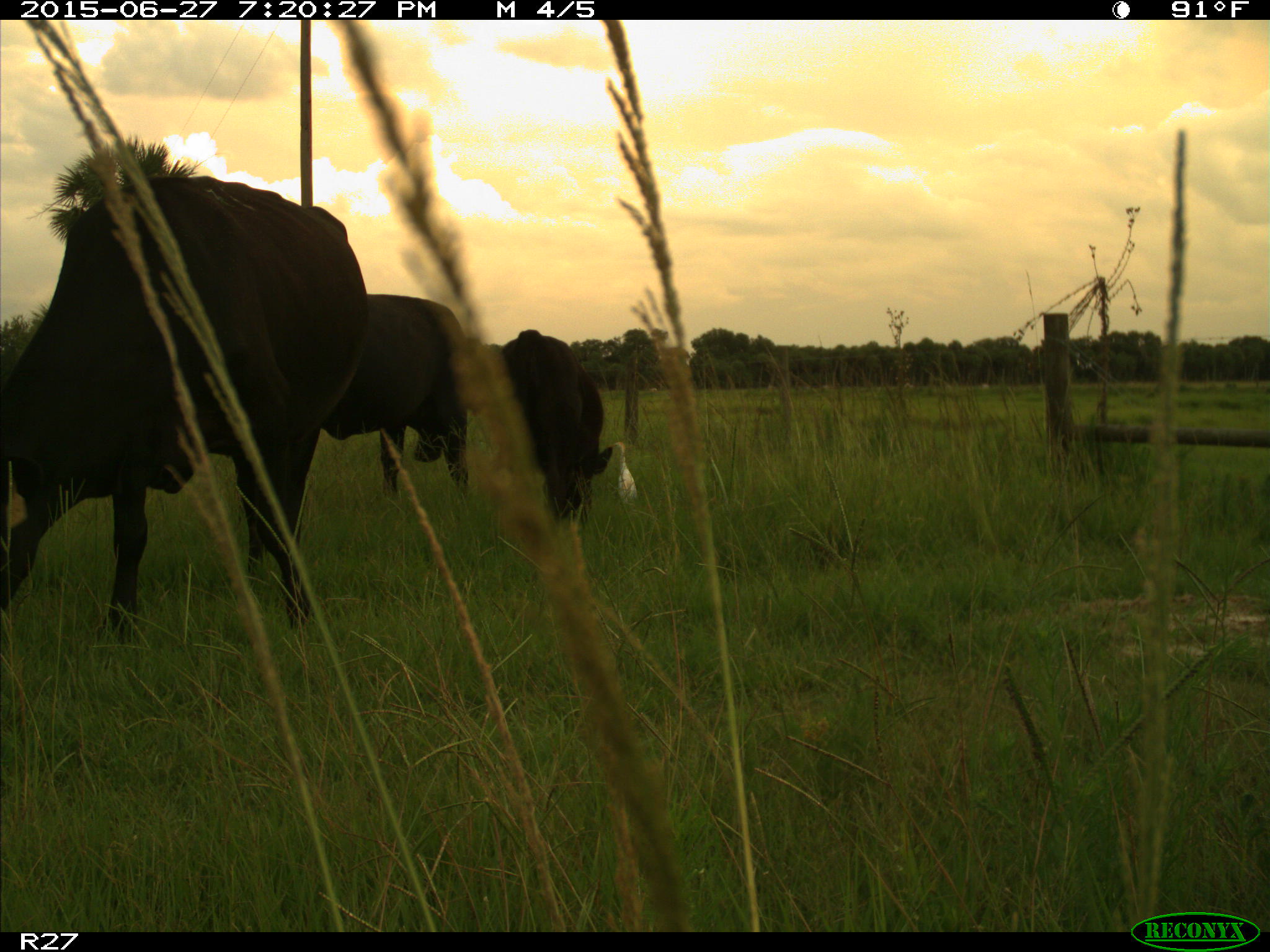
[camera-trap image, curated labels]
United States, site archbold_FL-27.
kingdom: Animalia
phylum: Chordata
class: Mammalia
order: Artiodactyla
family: Bovidae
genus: Bos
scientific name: Bos taurus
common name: domestic cow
Bos taurus (domestic cow).